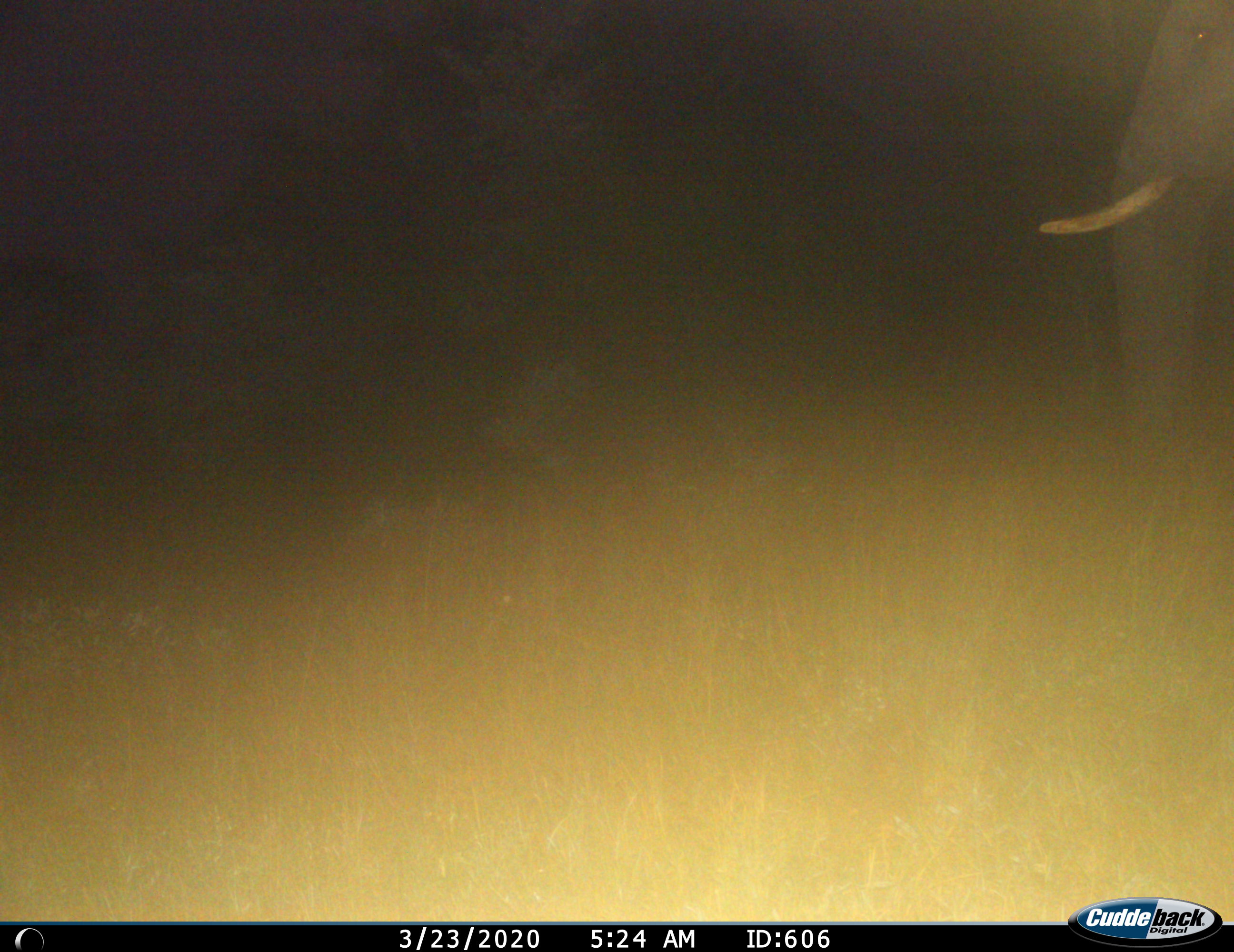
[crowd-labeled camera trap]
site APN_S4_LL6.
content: unidentified animal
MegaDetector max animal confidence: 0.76